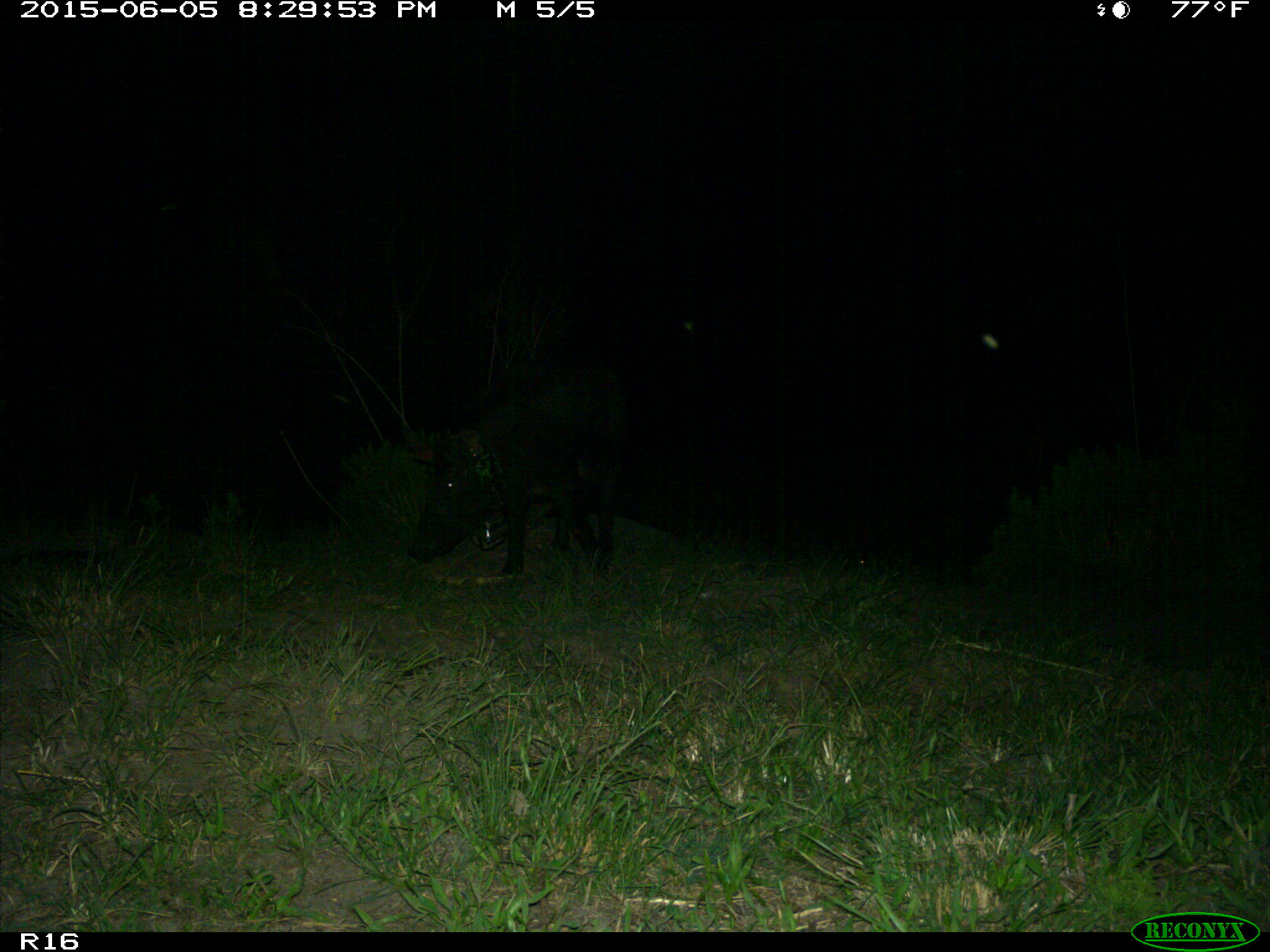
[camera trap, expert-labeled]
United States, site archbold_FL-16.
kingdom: Animalia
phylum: Chordata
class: Mammalia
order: Artiodactyla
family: Suidae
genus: Sus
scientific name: Sus scrofa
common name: wild boar